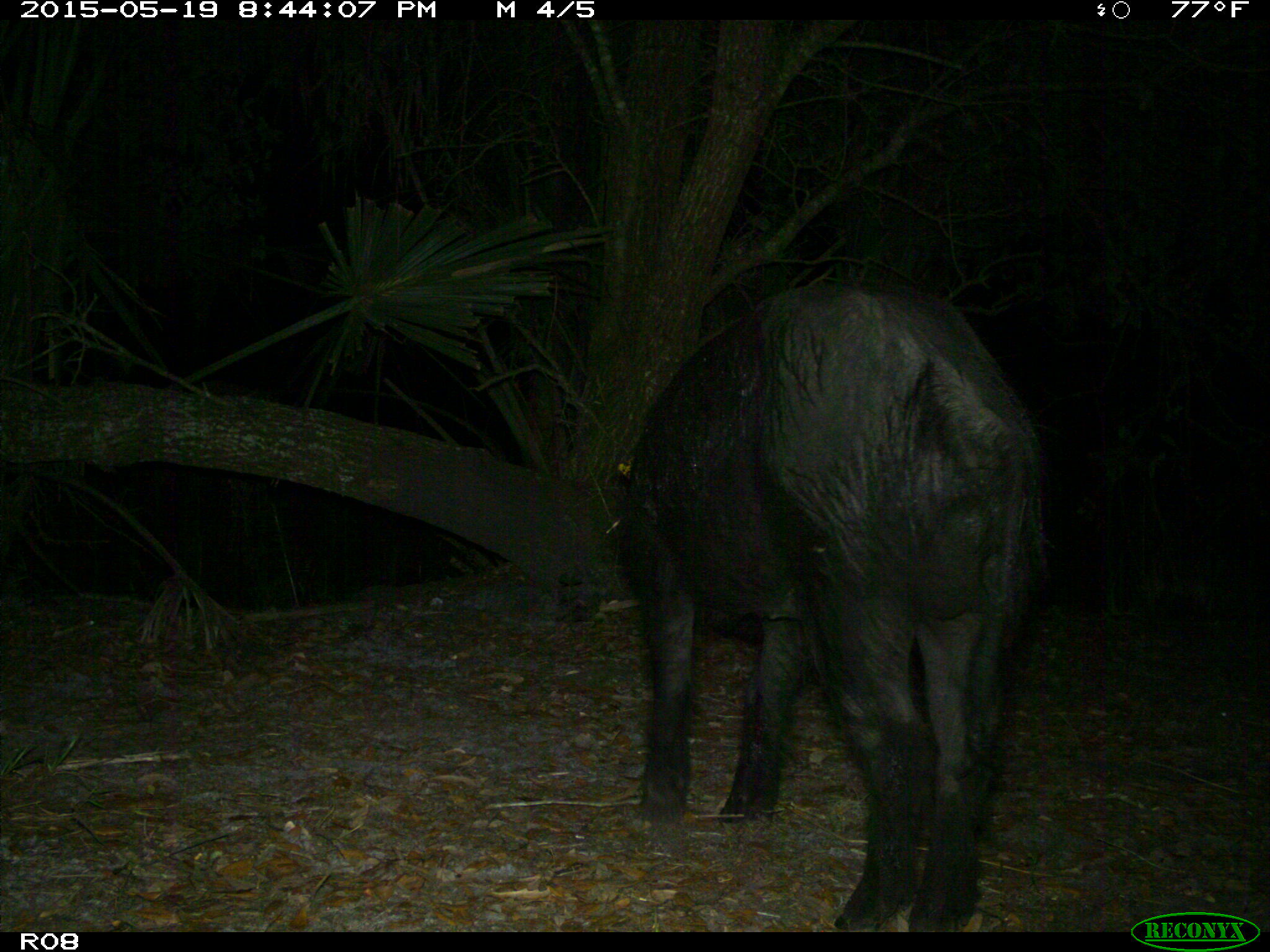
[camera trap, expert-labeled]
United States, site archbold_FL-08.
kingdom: Animalia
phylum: Chordata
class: Mammalia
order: Artiodactyla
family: Suidae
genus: Sus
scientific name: Sus scrofa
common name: wild boar